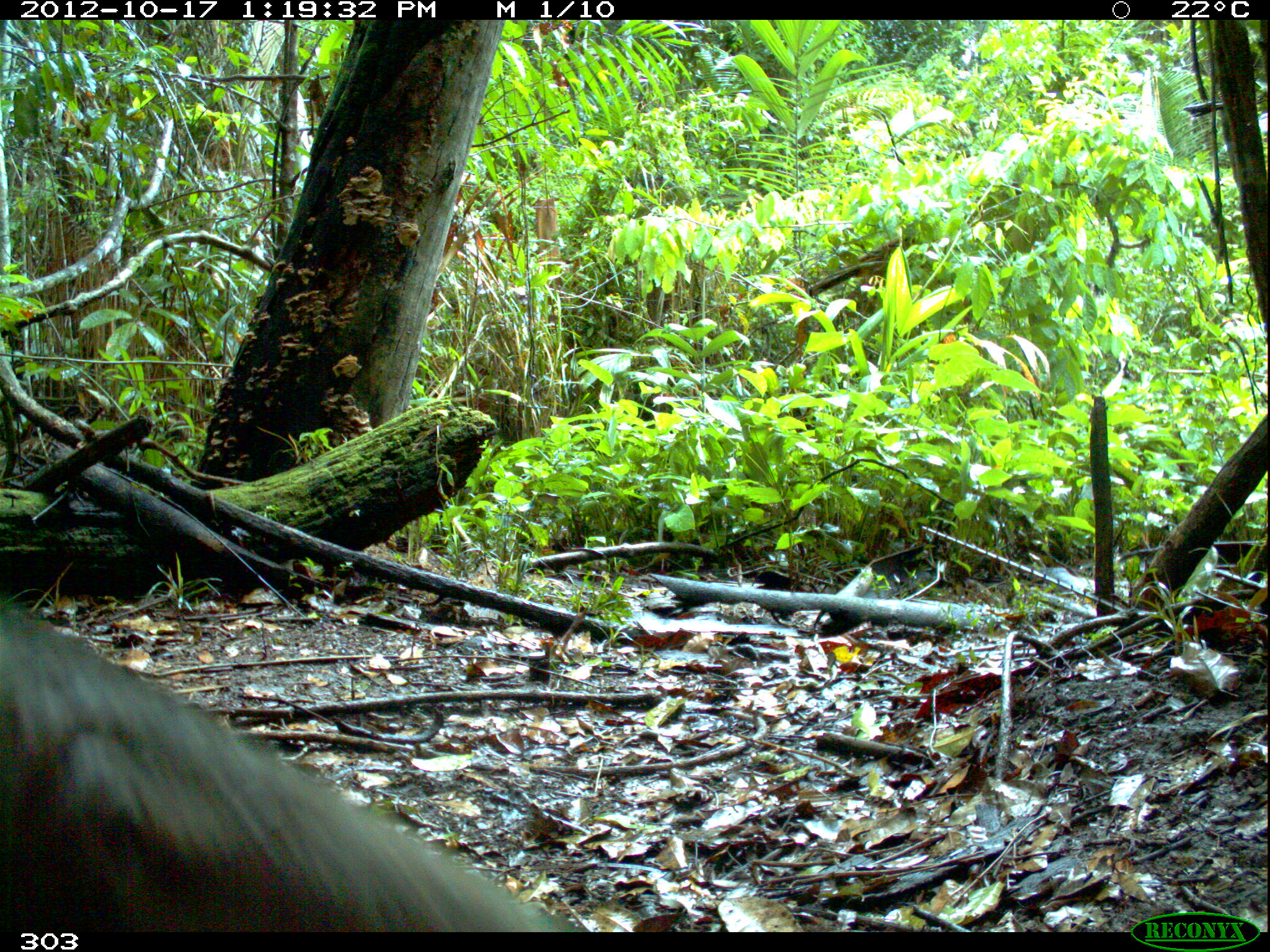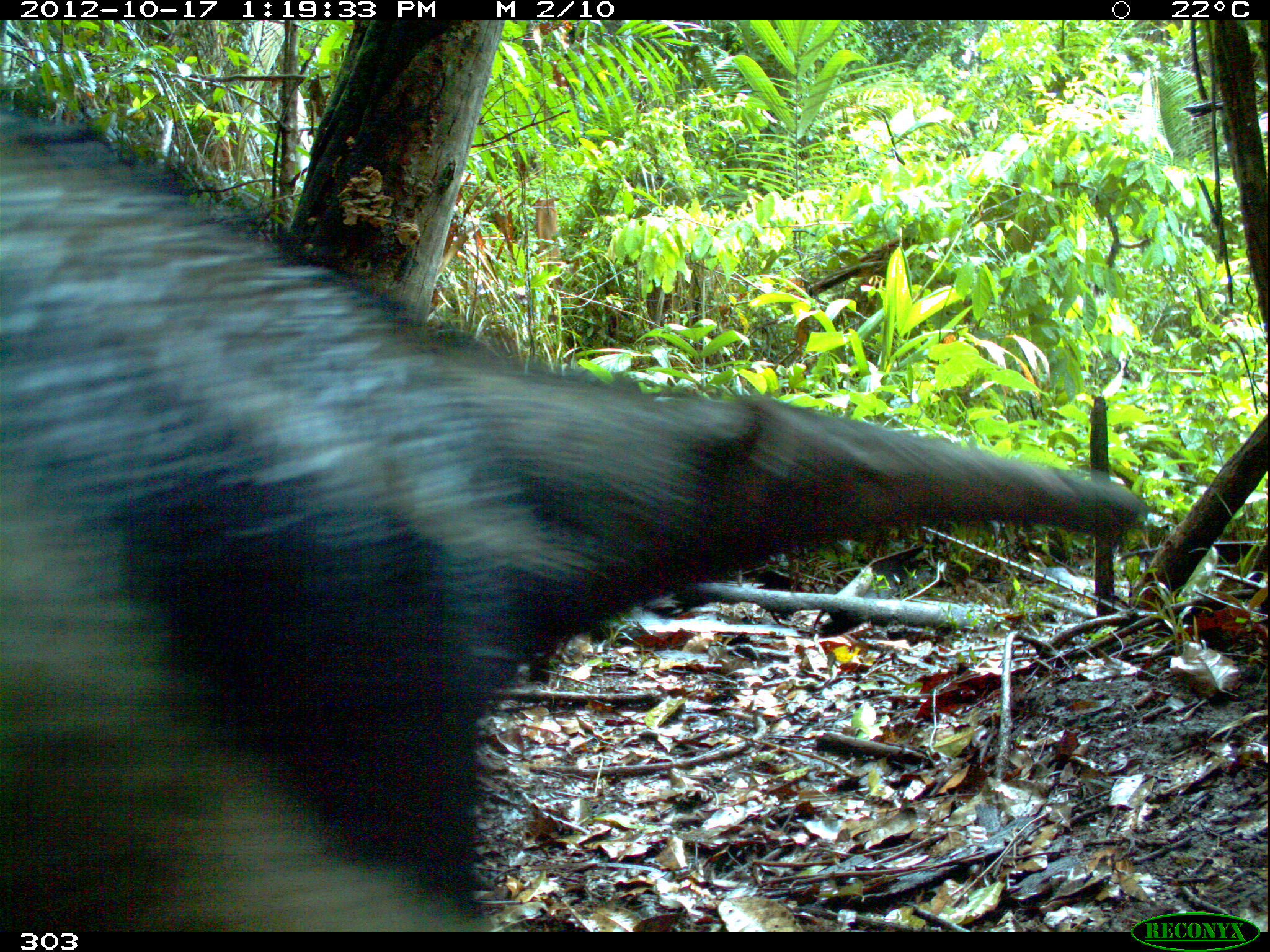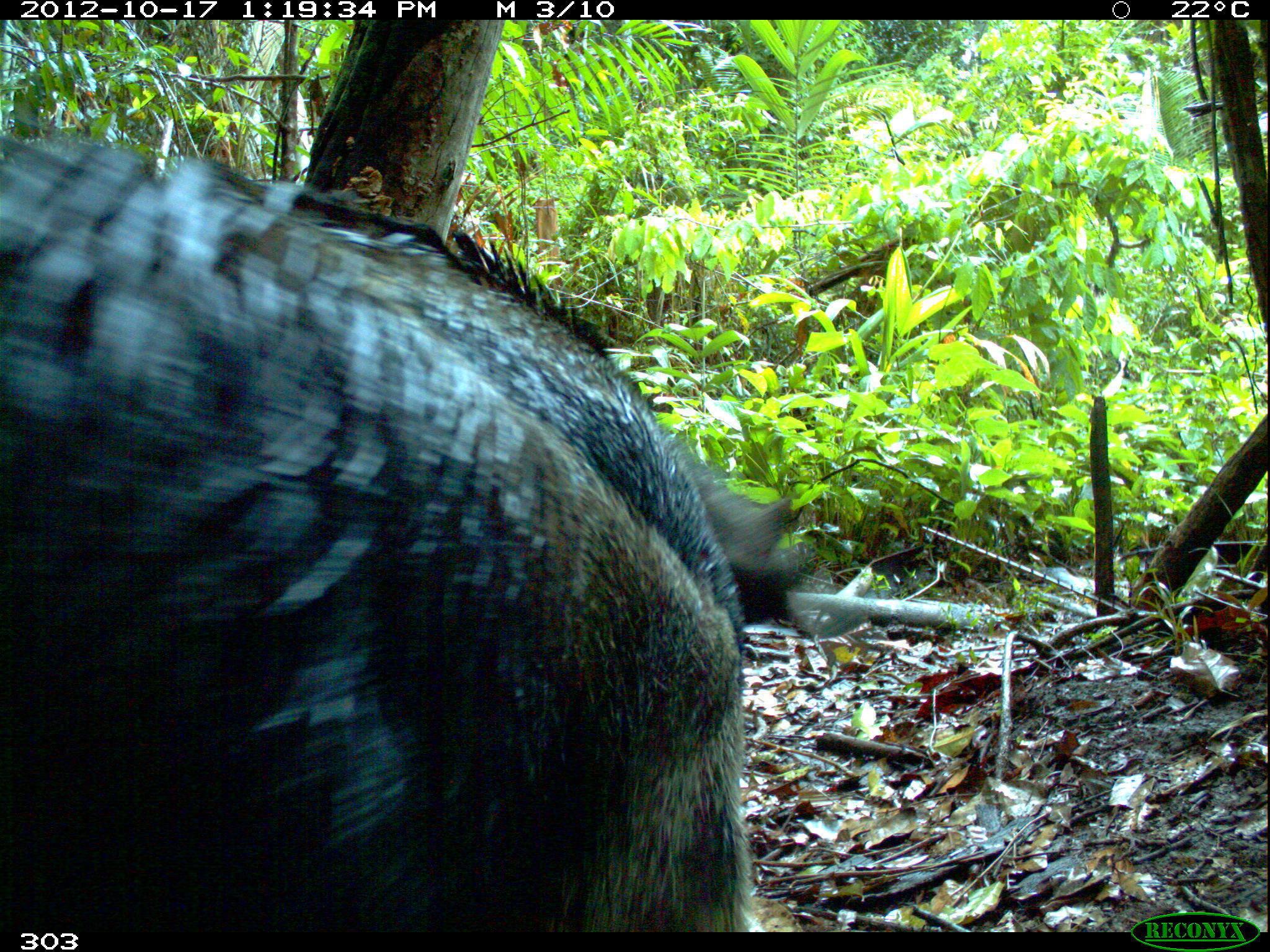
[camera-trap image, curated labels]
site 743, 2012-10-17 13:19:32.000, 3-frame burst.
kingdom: Animalia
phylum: Chordata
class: Mammalia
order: Pilosa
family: Myrmecophagidae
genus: Myrmecophaga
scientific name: Myrmecophaga tridactyla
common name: giant anteater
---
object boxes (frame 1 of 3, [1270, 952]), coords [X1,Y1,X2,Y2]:
myrmecophaga tridactyla: [0,608,590,931]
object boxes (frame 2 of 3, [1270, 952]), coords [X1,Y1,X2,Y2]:
myrmecophaga tridactyla: [0,106,1145,932]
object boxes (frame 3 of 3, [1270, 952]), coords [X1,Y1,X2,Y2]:
myrmecophaga tridactyla: [0,137,809,928]